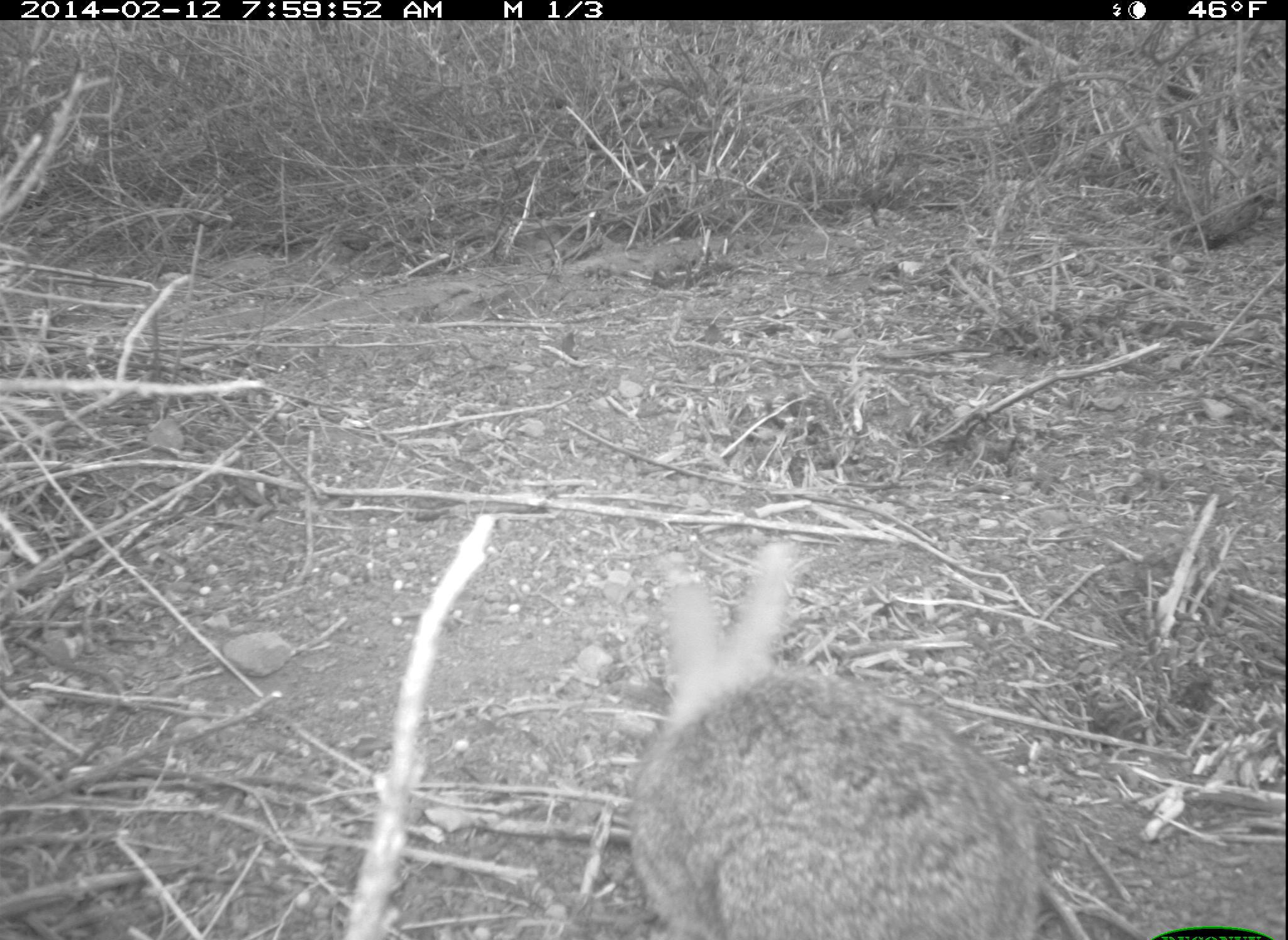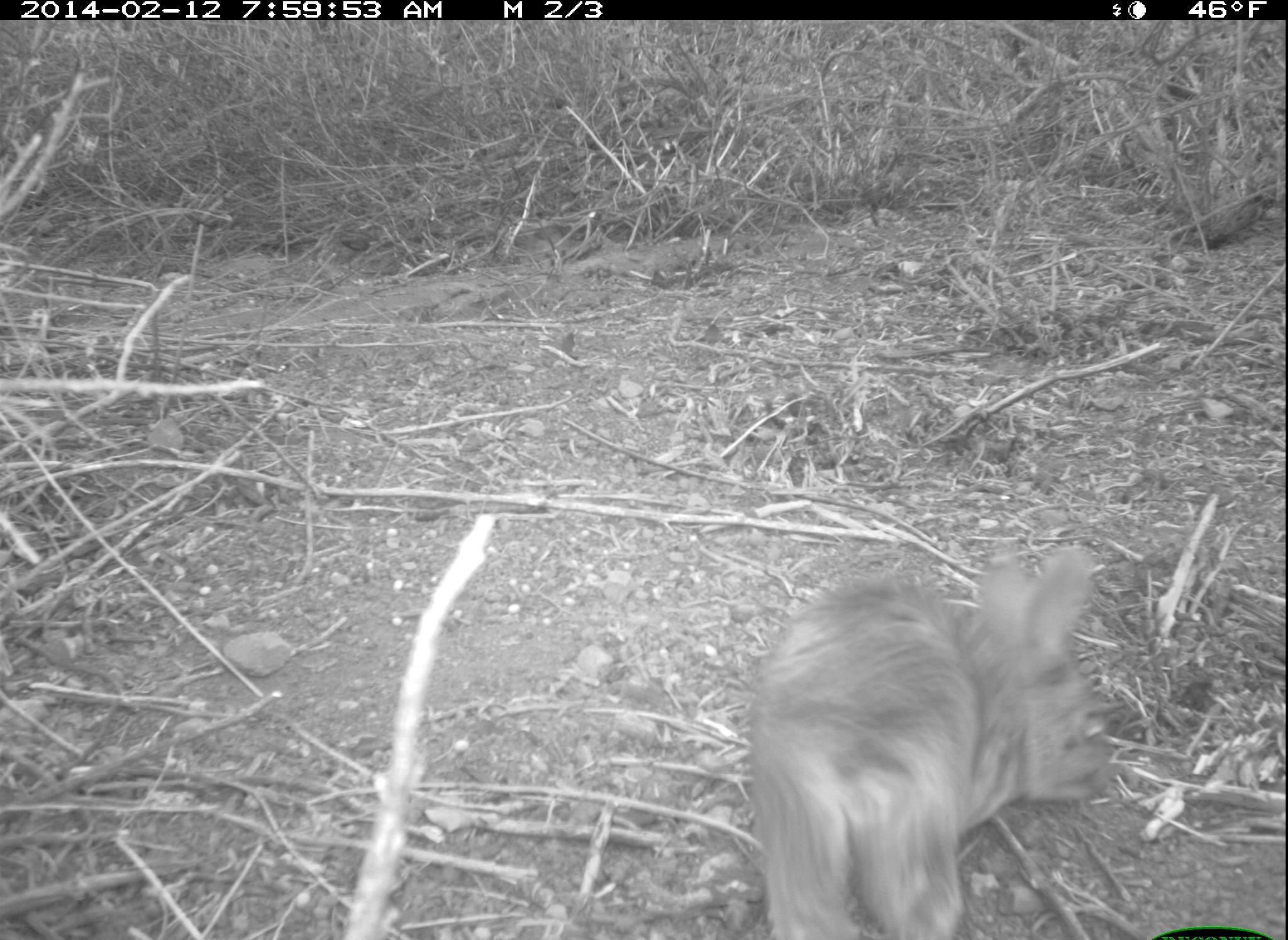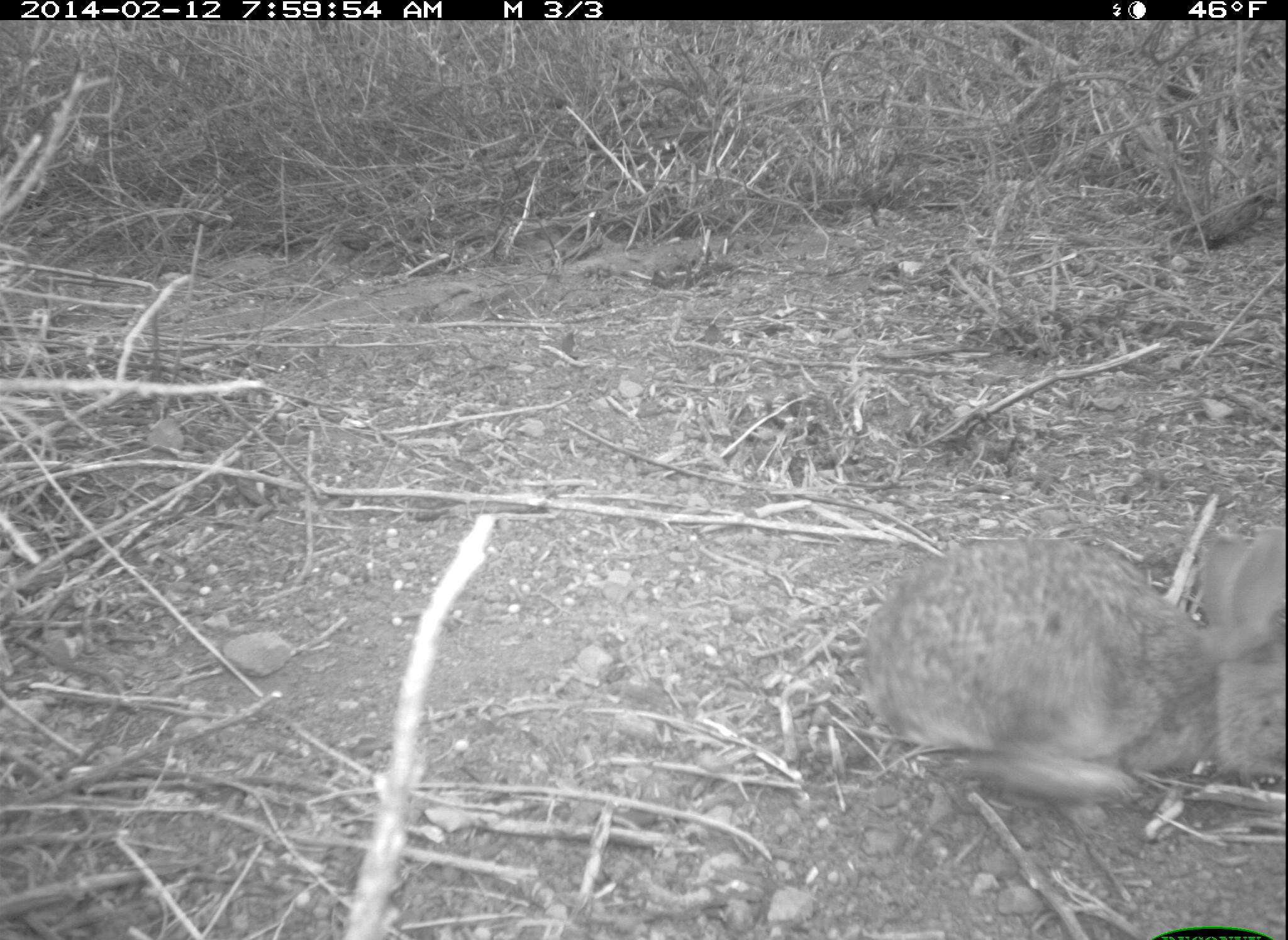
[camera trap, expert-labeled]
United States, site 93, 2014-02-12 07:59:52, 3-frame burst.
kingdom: Animalia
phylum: Chordata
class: Mammalia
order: Lagomorpha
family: Leporidae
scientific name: Leporidae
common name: rabbits and hares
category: rabbit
Rabbit (rabbits and hares) (Leporidae).